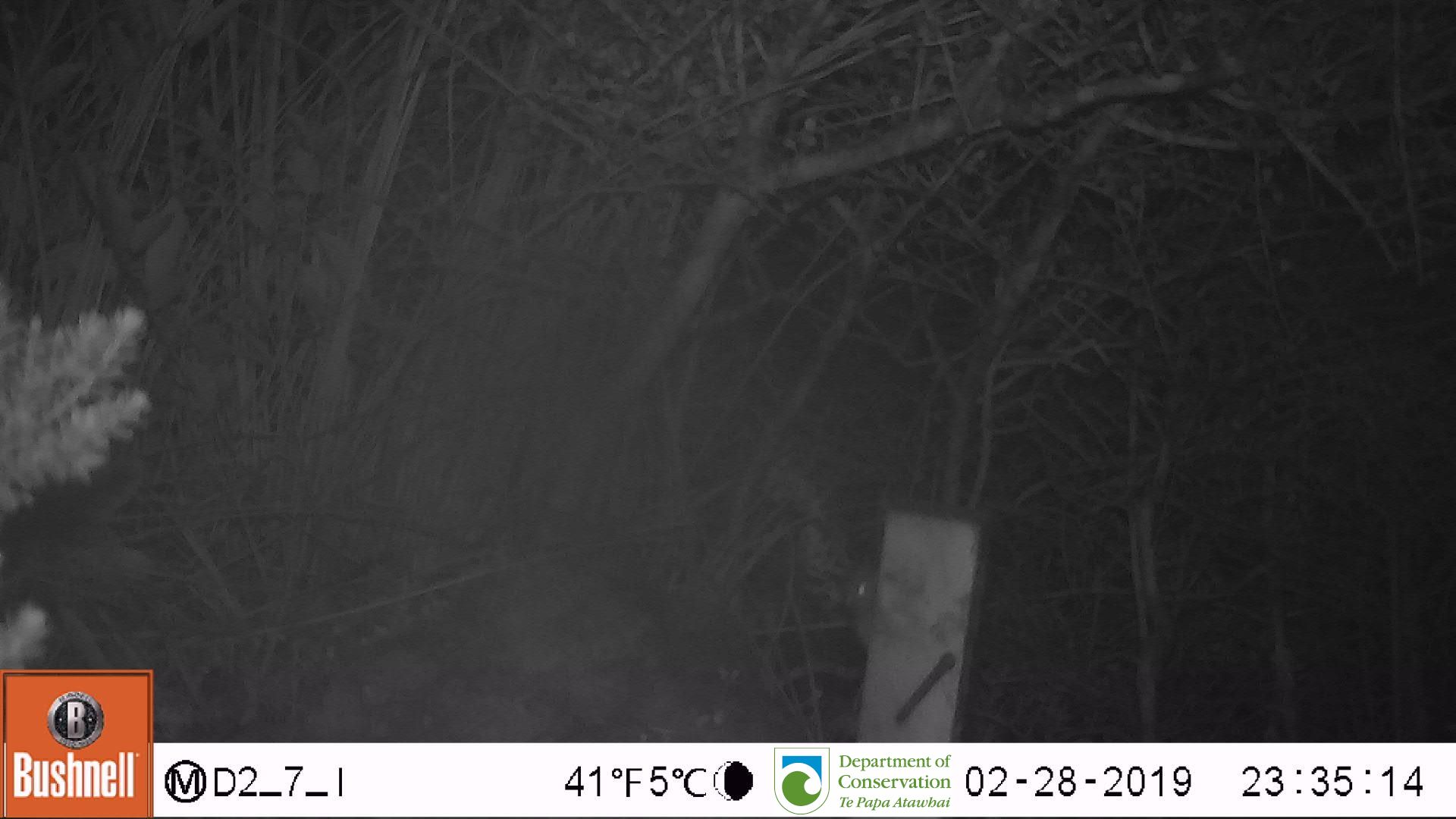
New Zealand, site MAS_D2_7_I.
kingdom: Animalia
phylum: Chordata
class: Mammalia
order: Rodentia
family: Muridae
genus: Mus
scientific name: Mus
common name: mouse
Mouse (Mus).